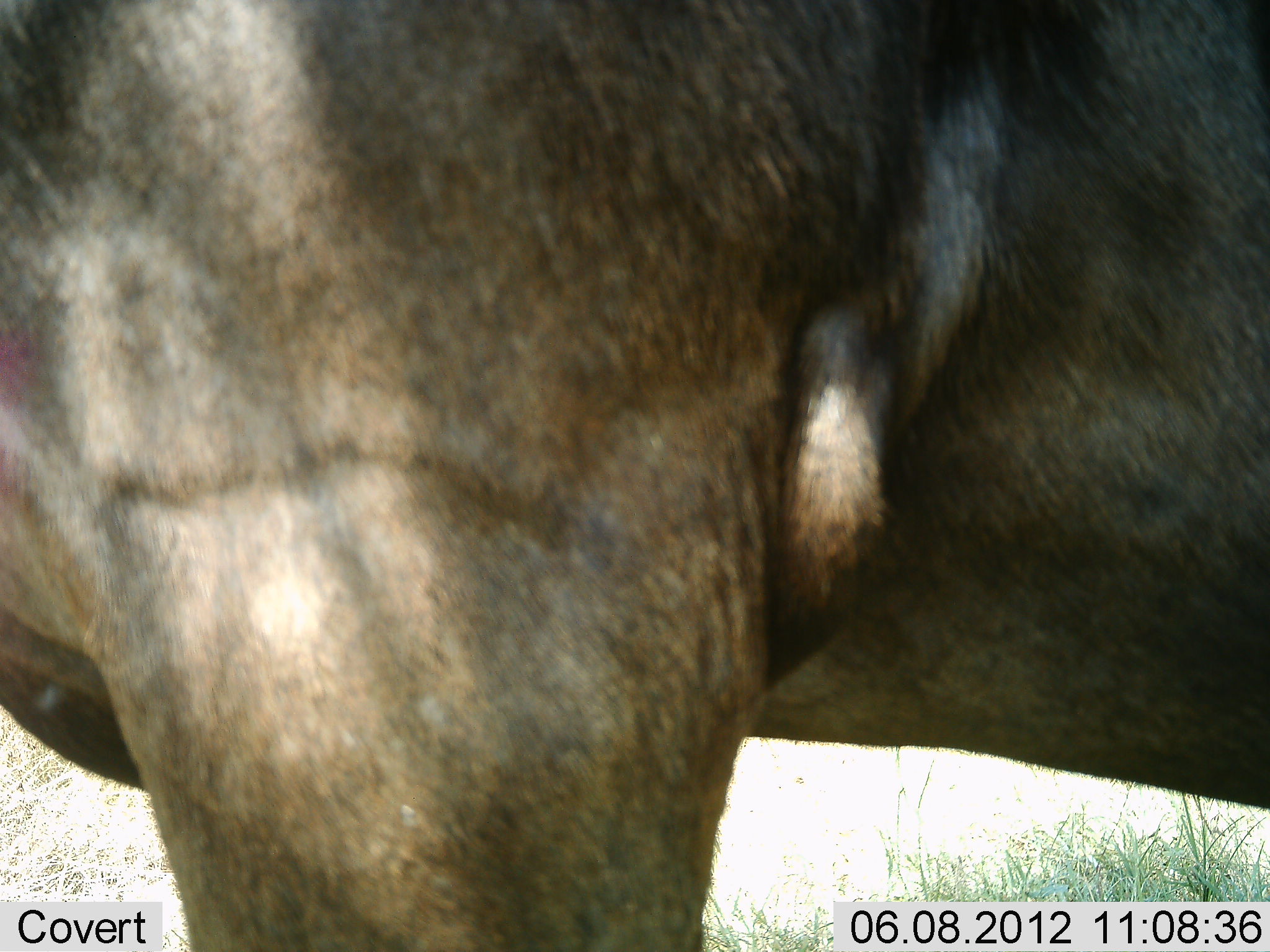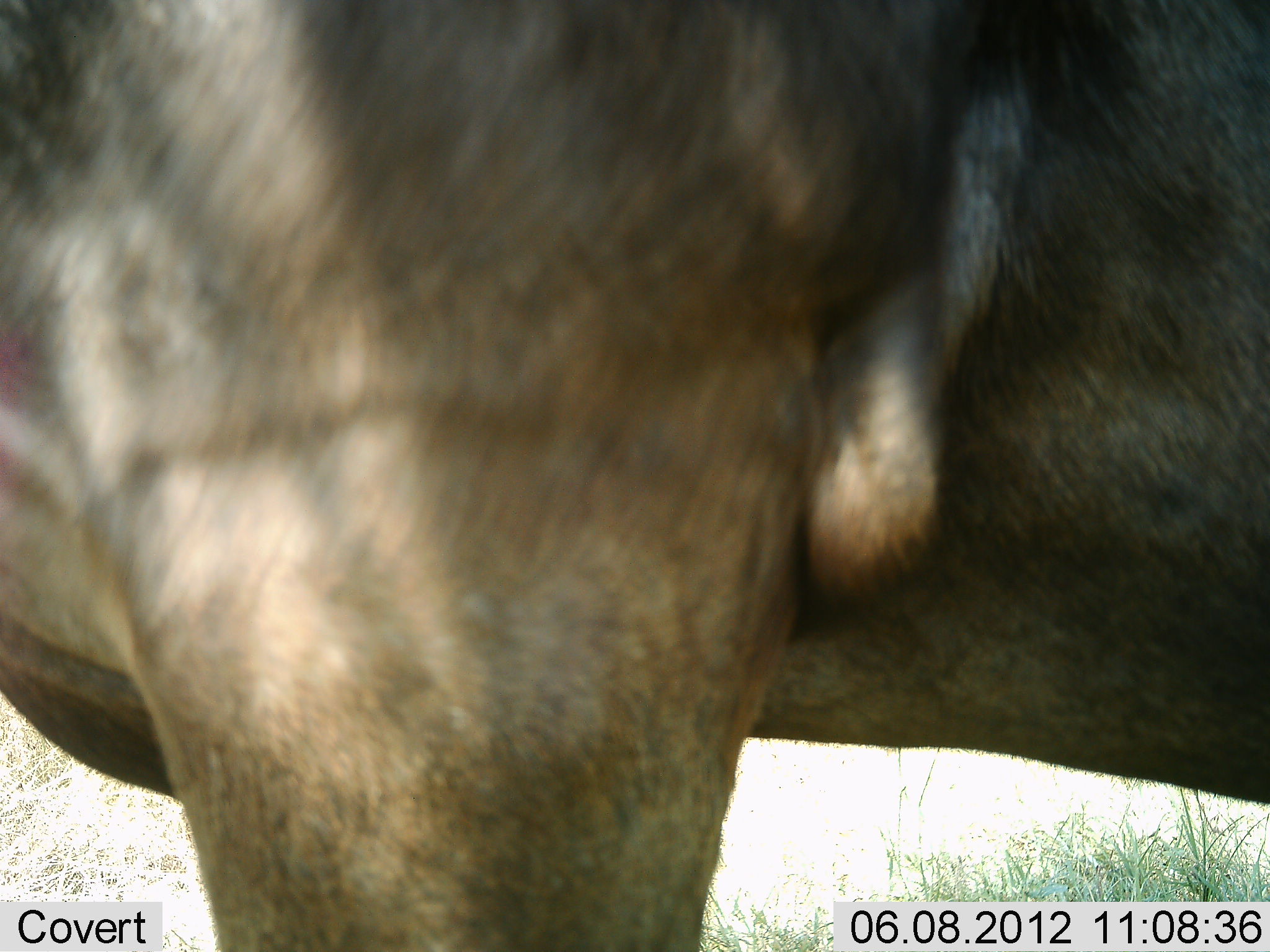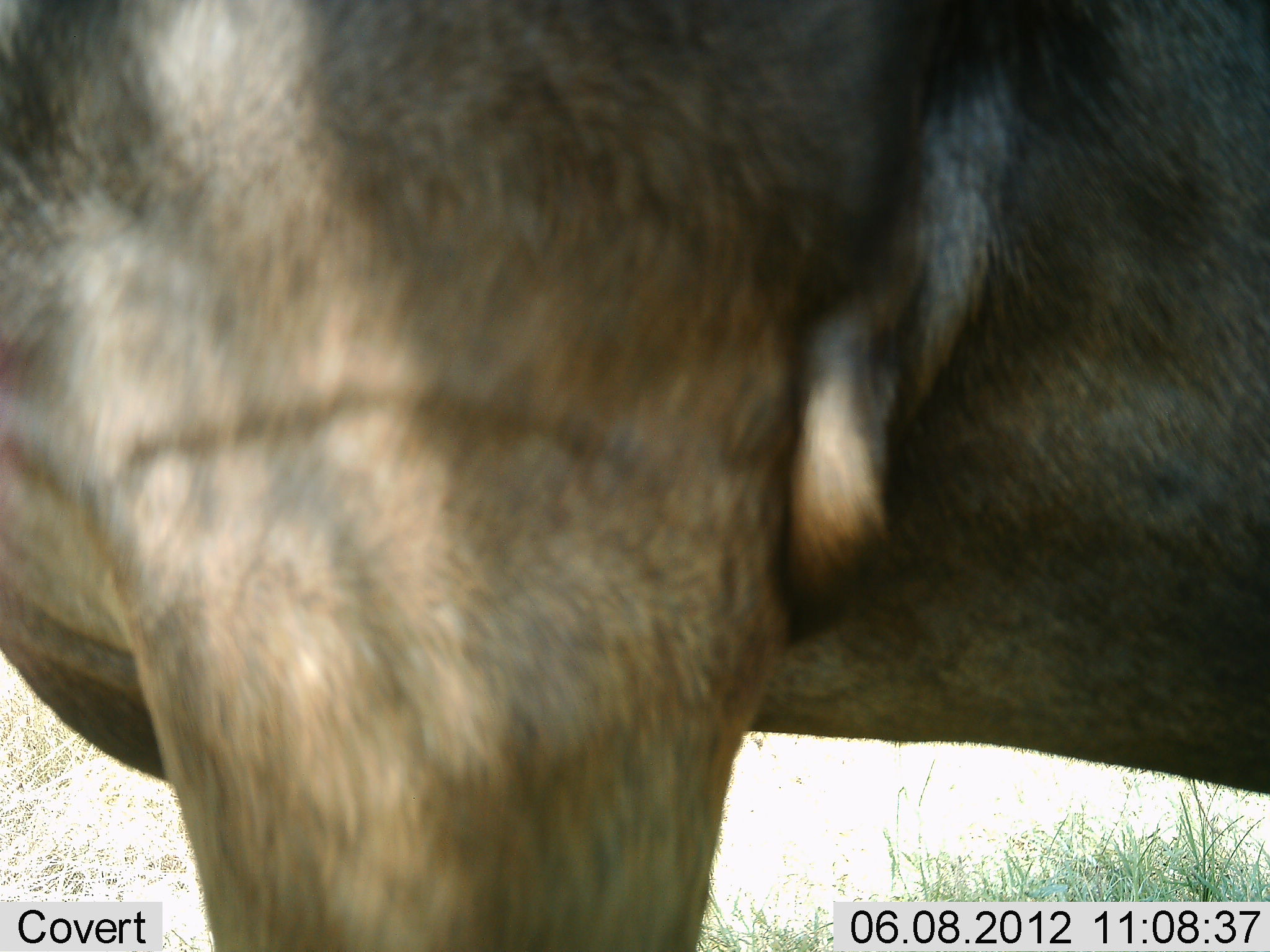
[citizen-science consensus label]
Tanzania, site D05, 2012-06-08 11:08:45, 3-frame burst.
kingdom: Animalia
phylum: Chordata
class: Mammalia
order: Artiodactyla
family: Bovidae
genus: Connochaetes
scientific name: Connochaetes taurinus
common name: blue wildebeest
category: wildebeest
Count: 1.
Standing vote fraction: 100%.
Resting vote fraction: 0%.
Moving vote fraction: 0%.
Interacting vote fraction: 0%.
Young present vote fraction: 0%.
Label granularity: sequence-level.